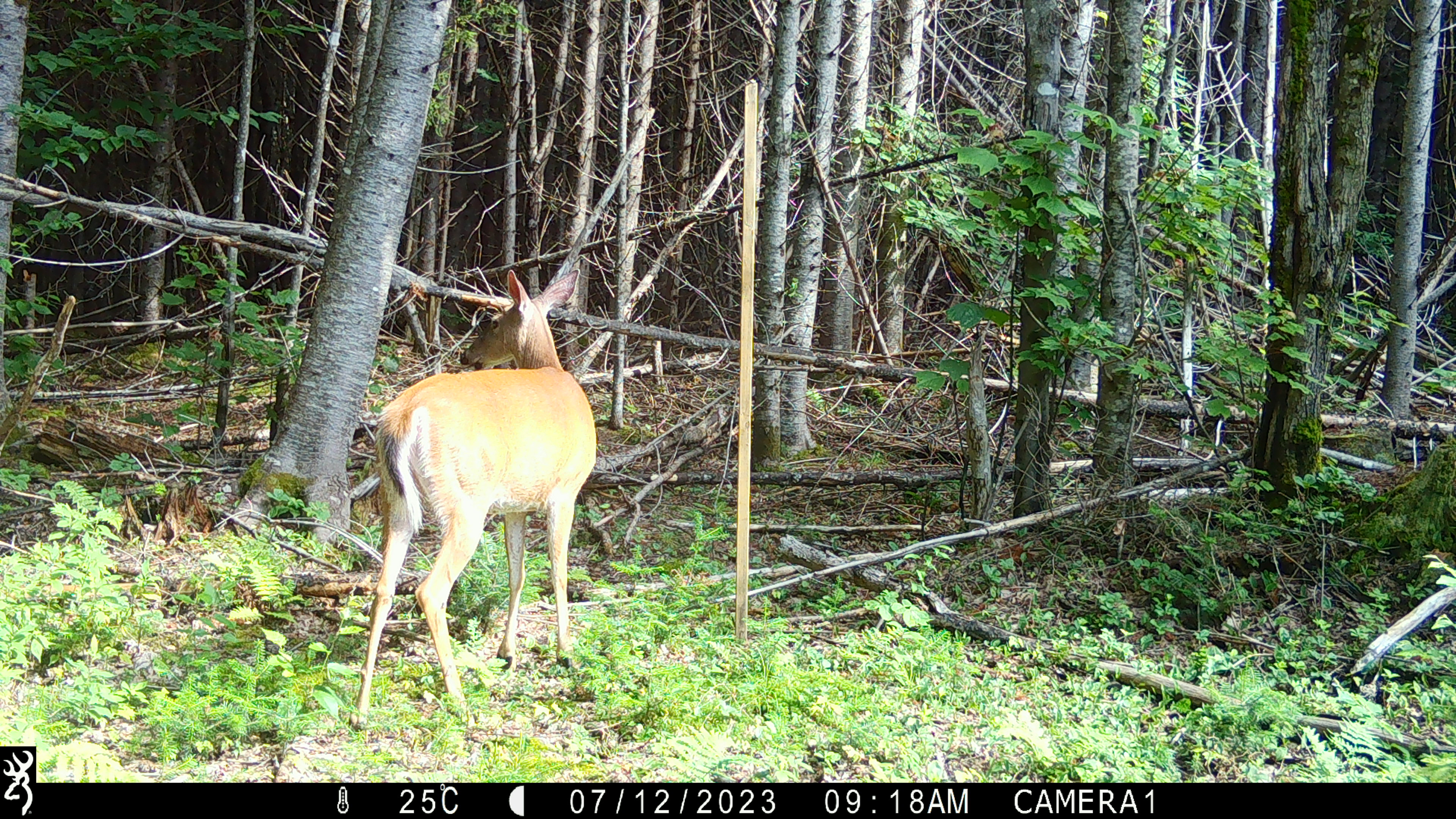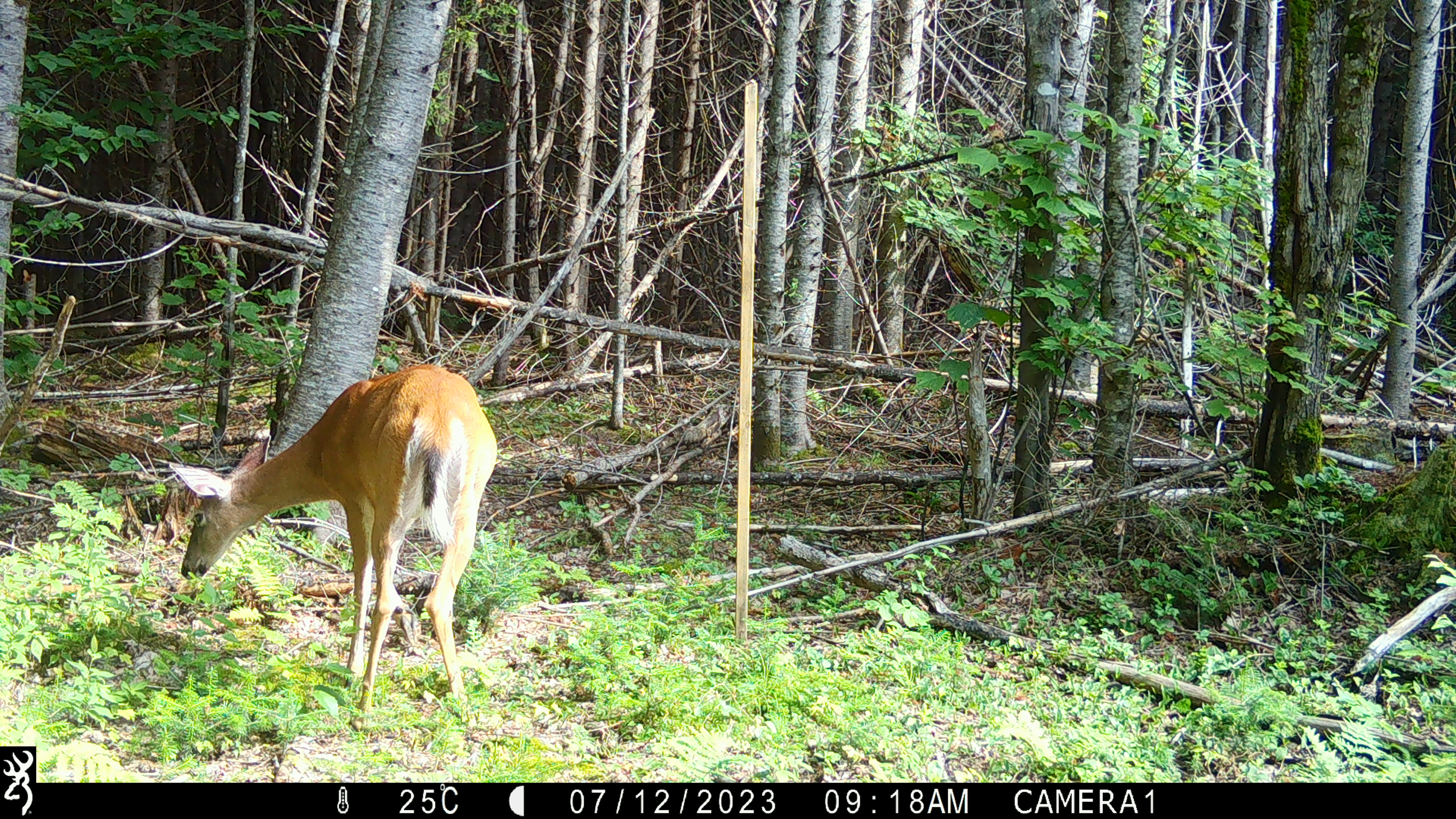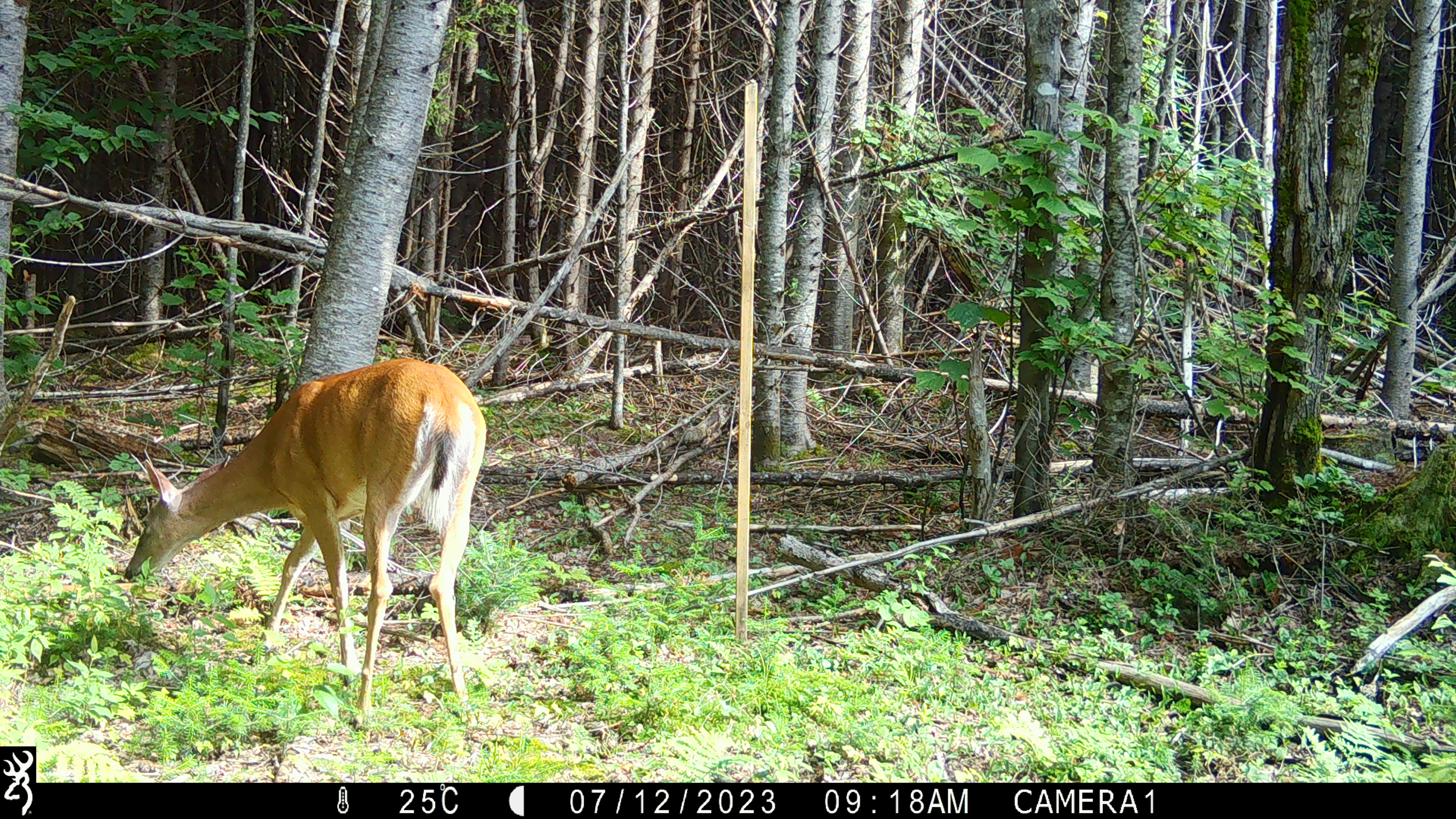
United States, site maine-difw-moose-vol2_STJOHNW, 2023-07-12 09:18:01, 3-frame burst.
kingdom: Animalia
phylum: Chordata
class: Mammalia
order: Artiodactyla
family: Cervidae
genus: Odocoileus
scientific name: Odocoileus virginianus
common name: white-tailed deer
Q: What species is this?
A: White-tailed deer (Odocoileus virginianus).